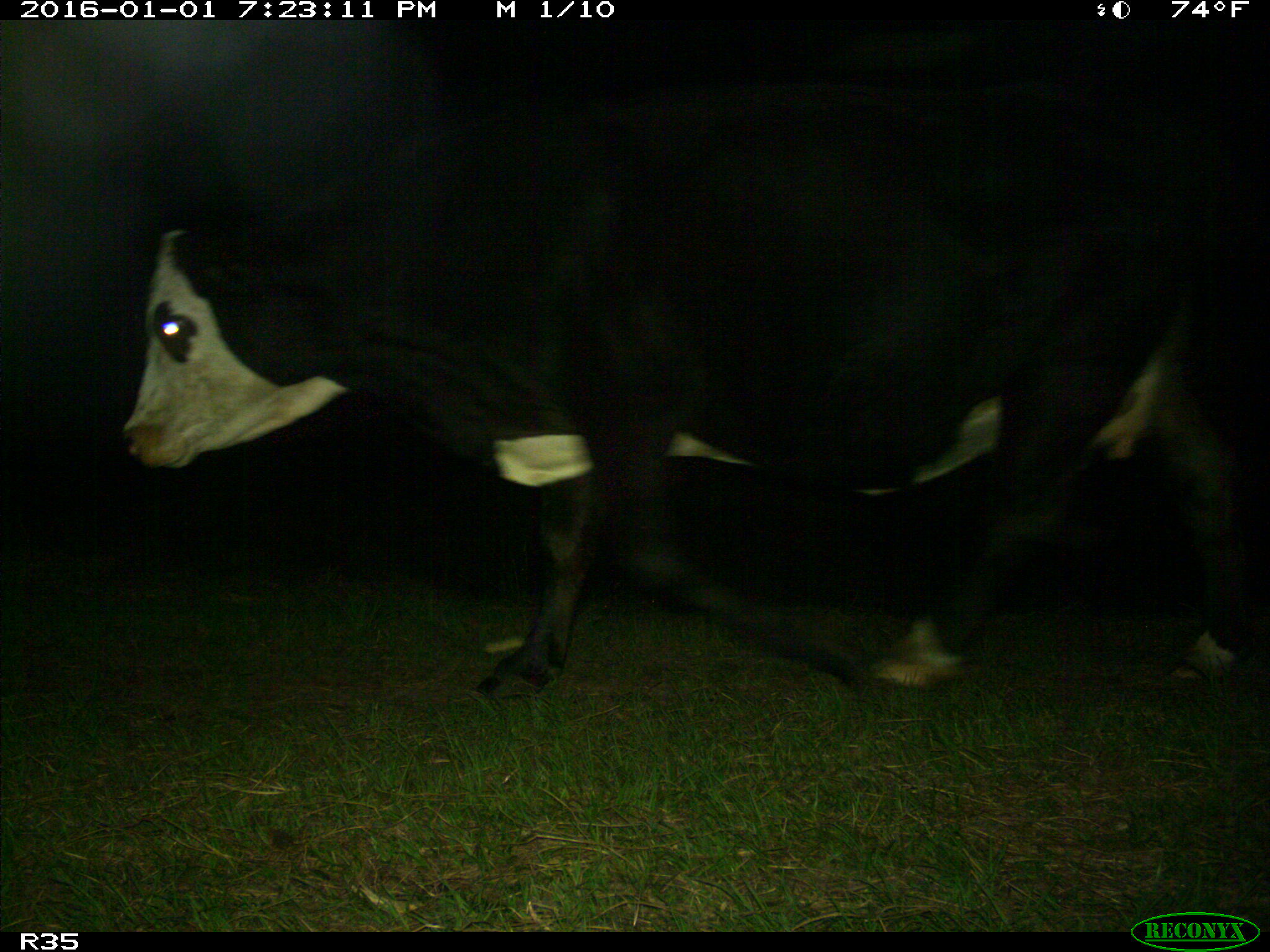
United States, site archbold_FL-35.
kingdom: Animalia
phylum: Chordata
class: Mammalia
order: Artiodactyla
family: Bovidae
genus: Bos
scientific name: Bos taurus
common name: domestic cow